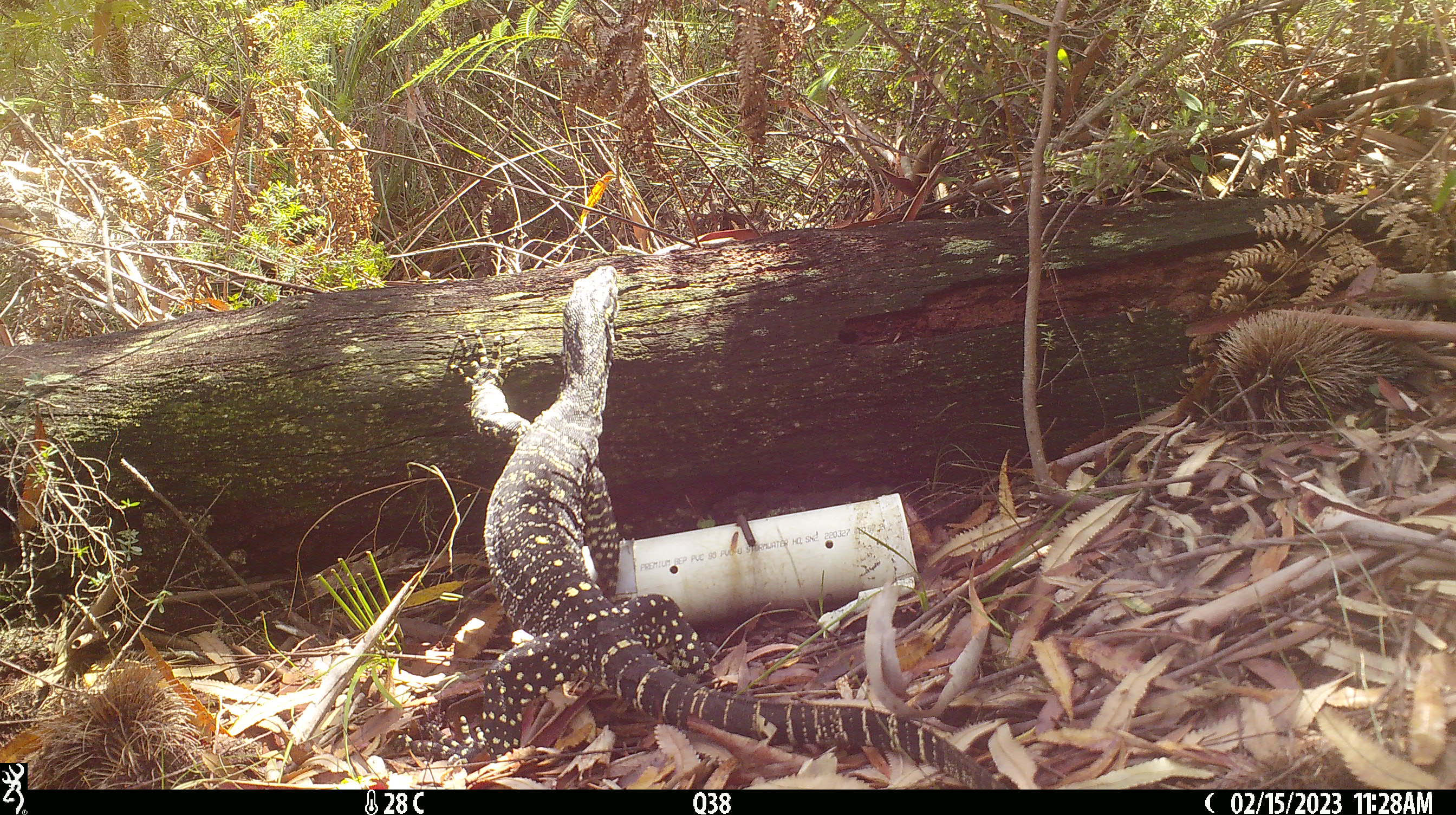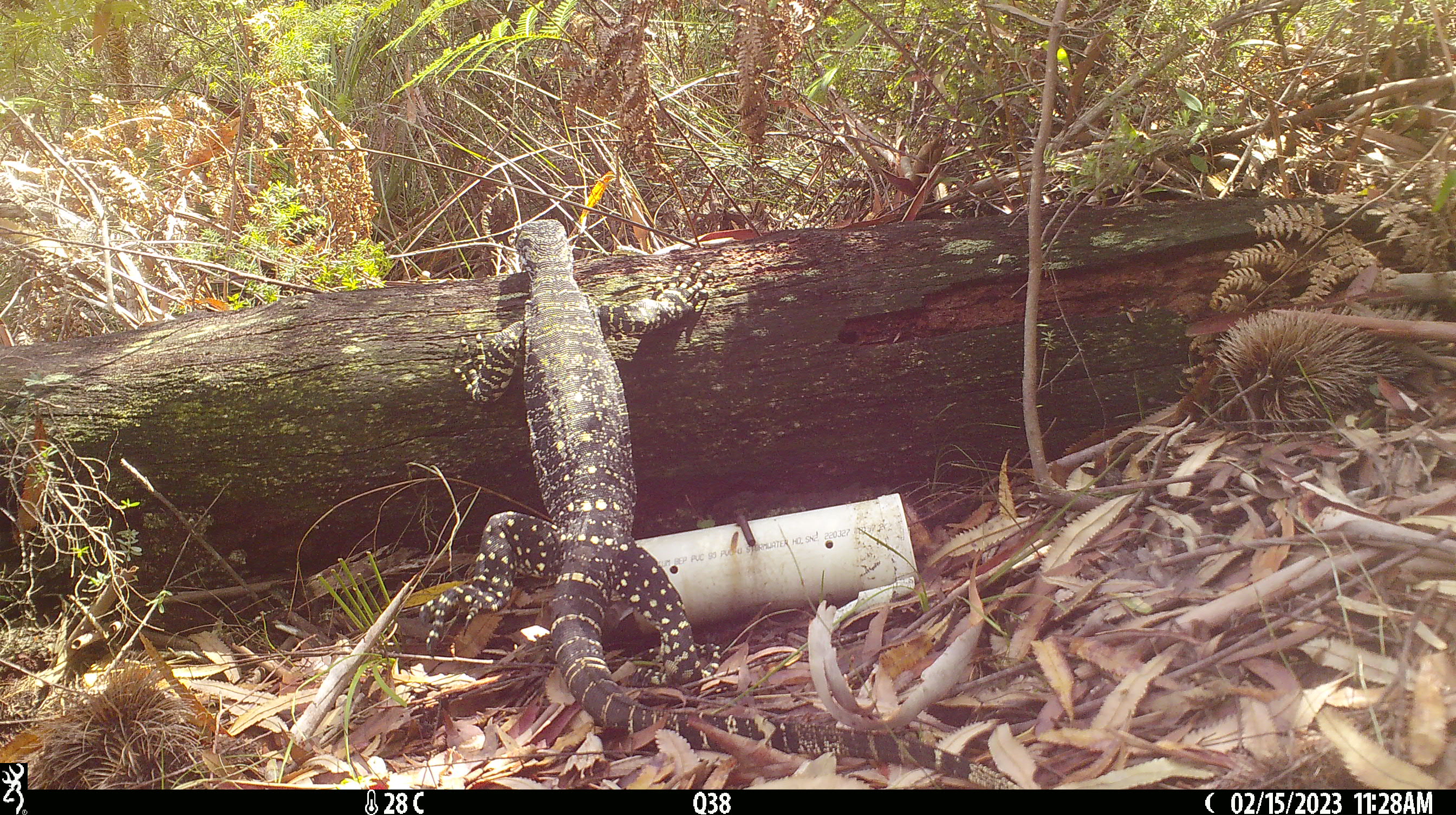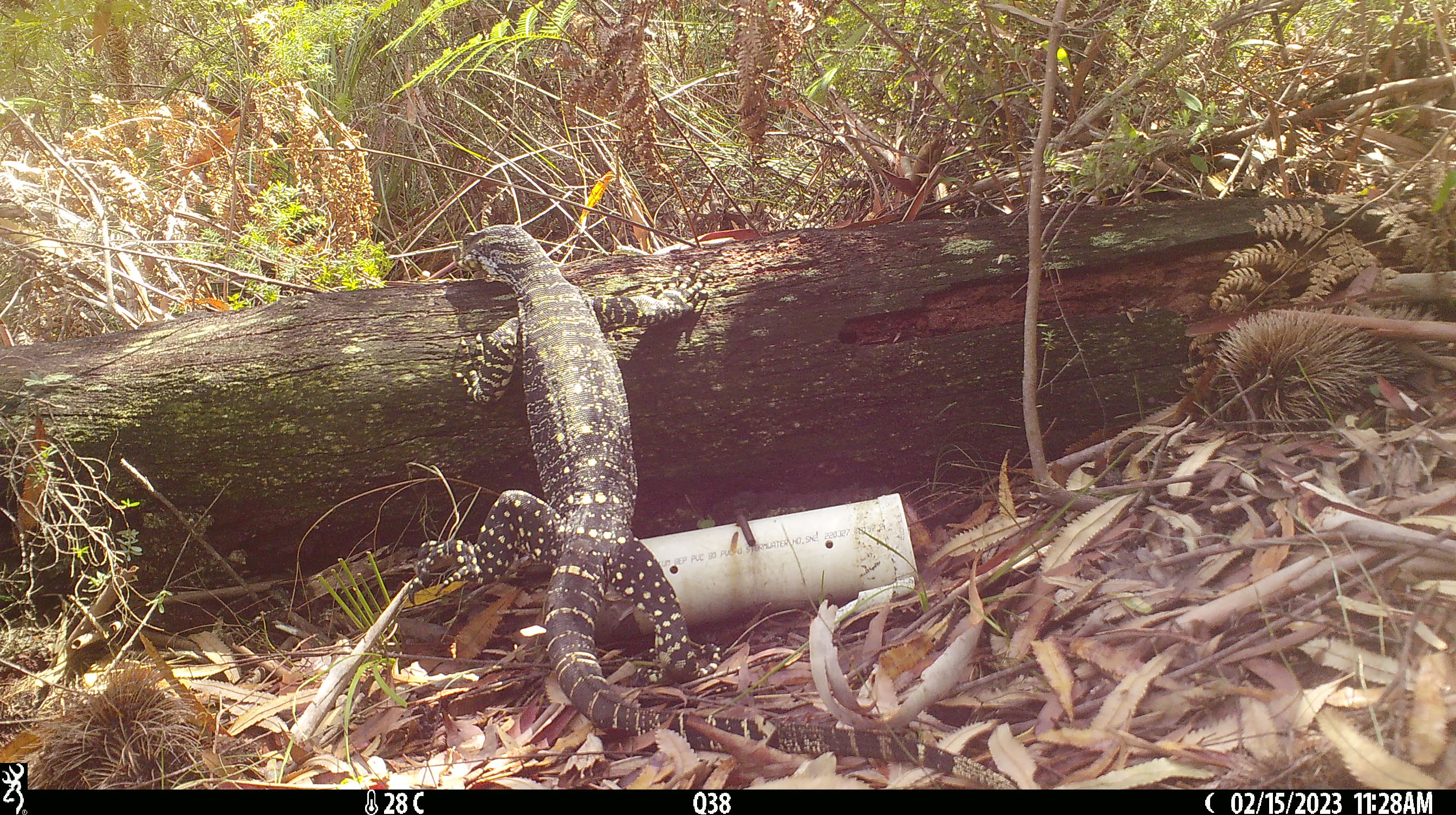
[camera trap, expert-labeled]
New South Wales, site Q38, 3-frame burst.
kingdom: Animalia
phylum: Chordata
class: Reptilia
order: Squamata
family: Varanidae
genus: Varanus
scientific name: Varanus varius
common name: lace monitor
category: goanna